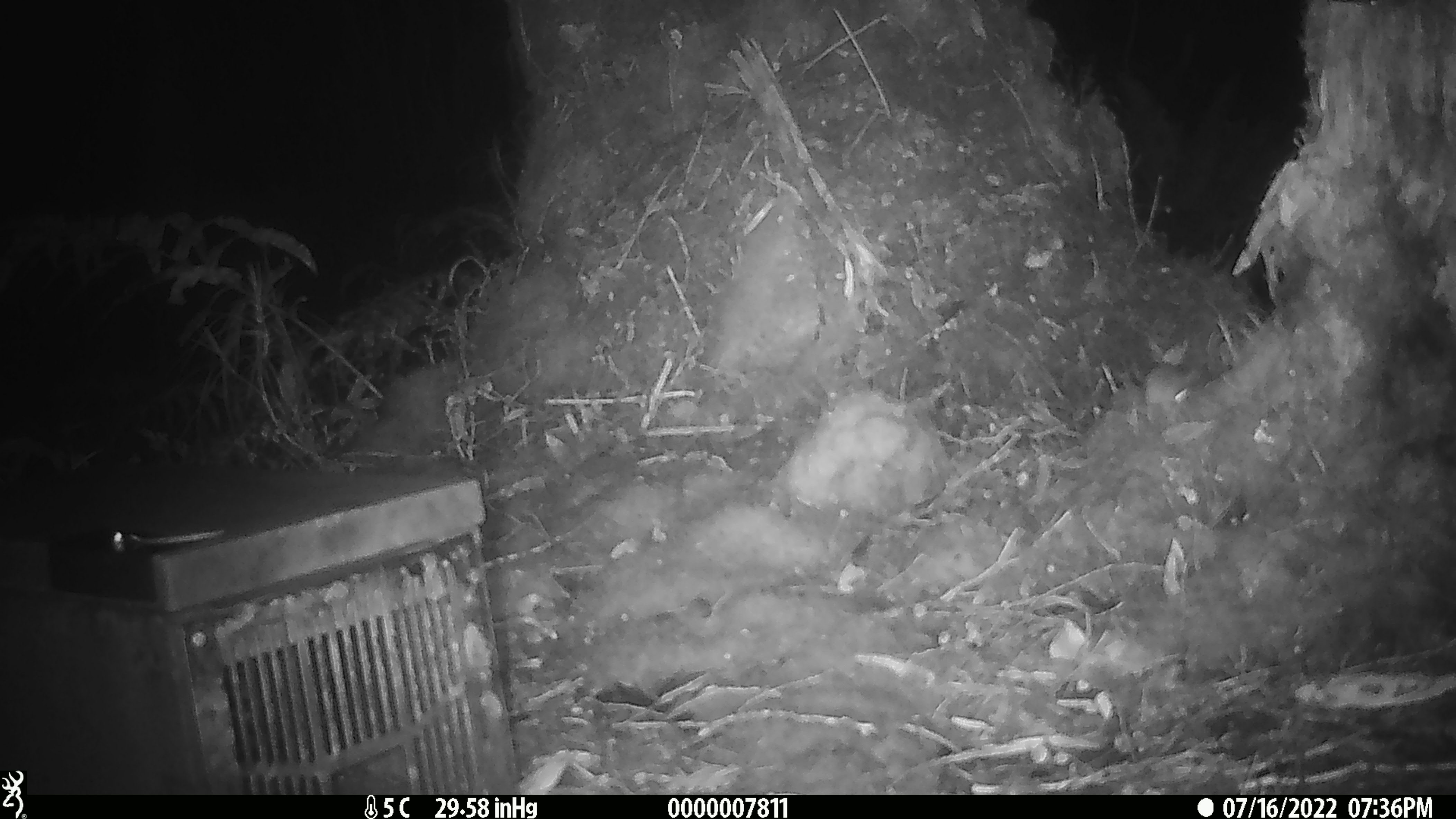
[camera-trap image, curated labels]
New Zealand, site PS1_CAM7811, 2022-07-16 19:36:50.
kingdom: Animalia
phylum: Chordata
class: Mammalia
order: Rodentia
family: Muridae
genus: Mus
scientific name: Mus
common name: mouse